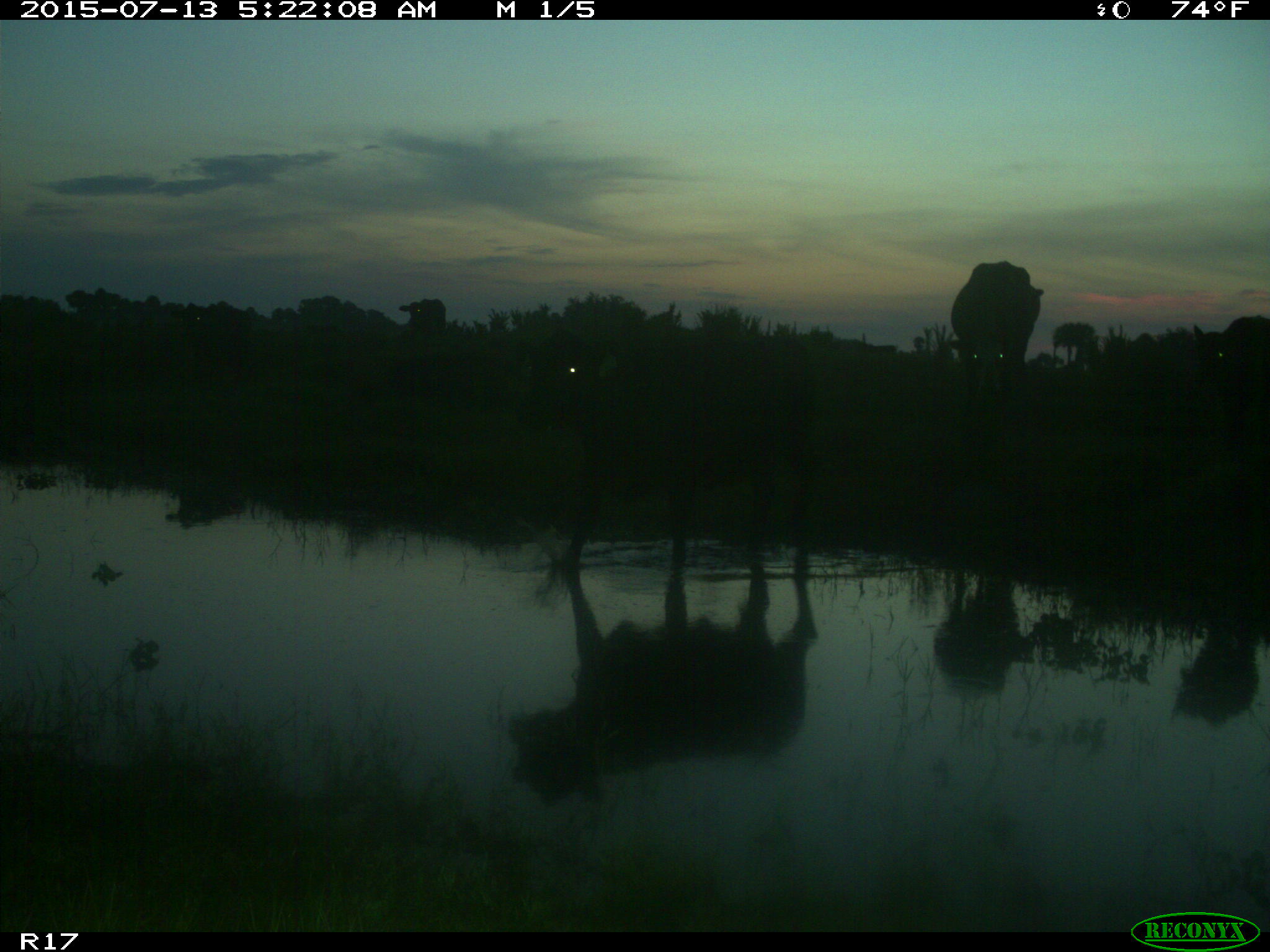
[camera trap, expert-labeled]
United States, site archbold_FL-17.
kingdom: Animalia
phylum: Chordata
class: Mammalia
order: Artiodactyla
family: Bovidae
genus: Bos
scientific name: Bos taurus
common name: domestic cow